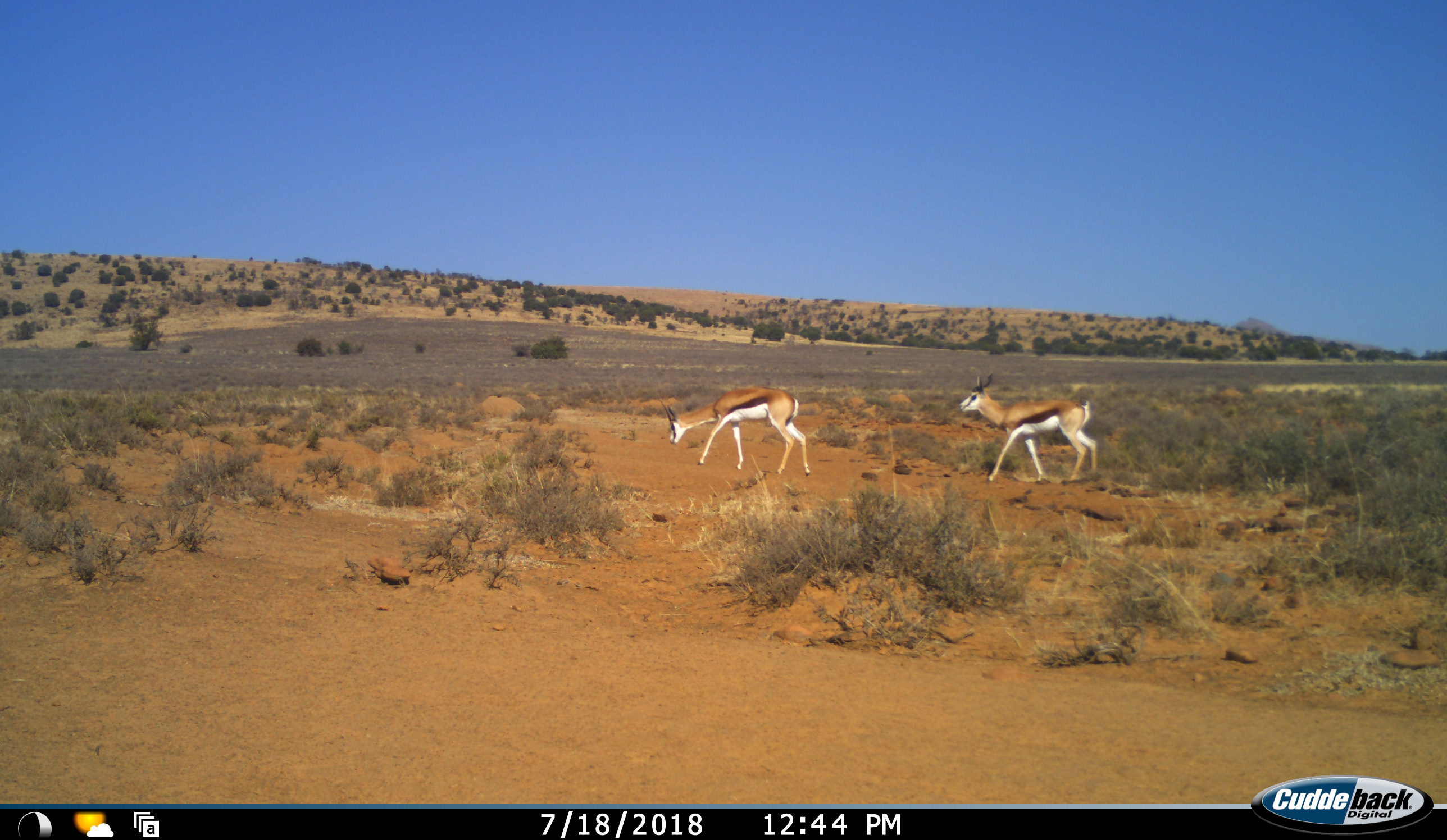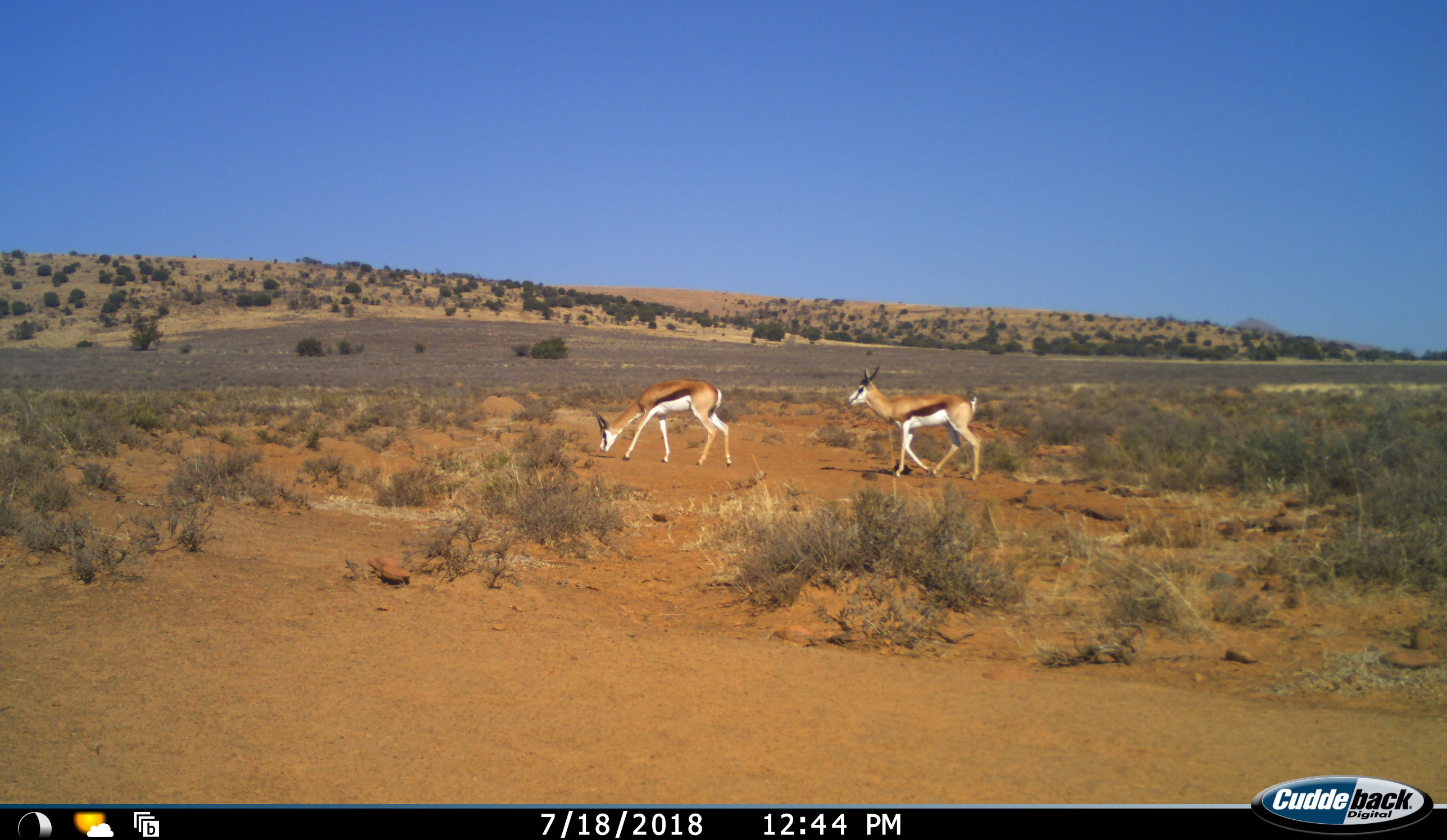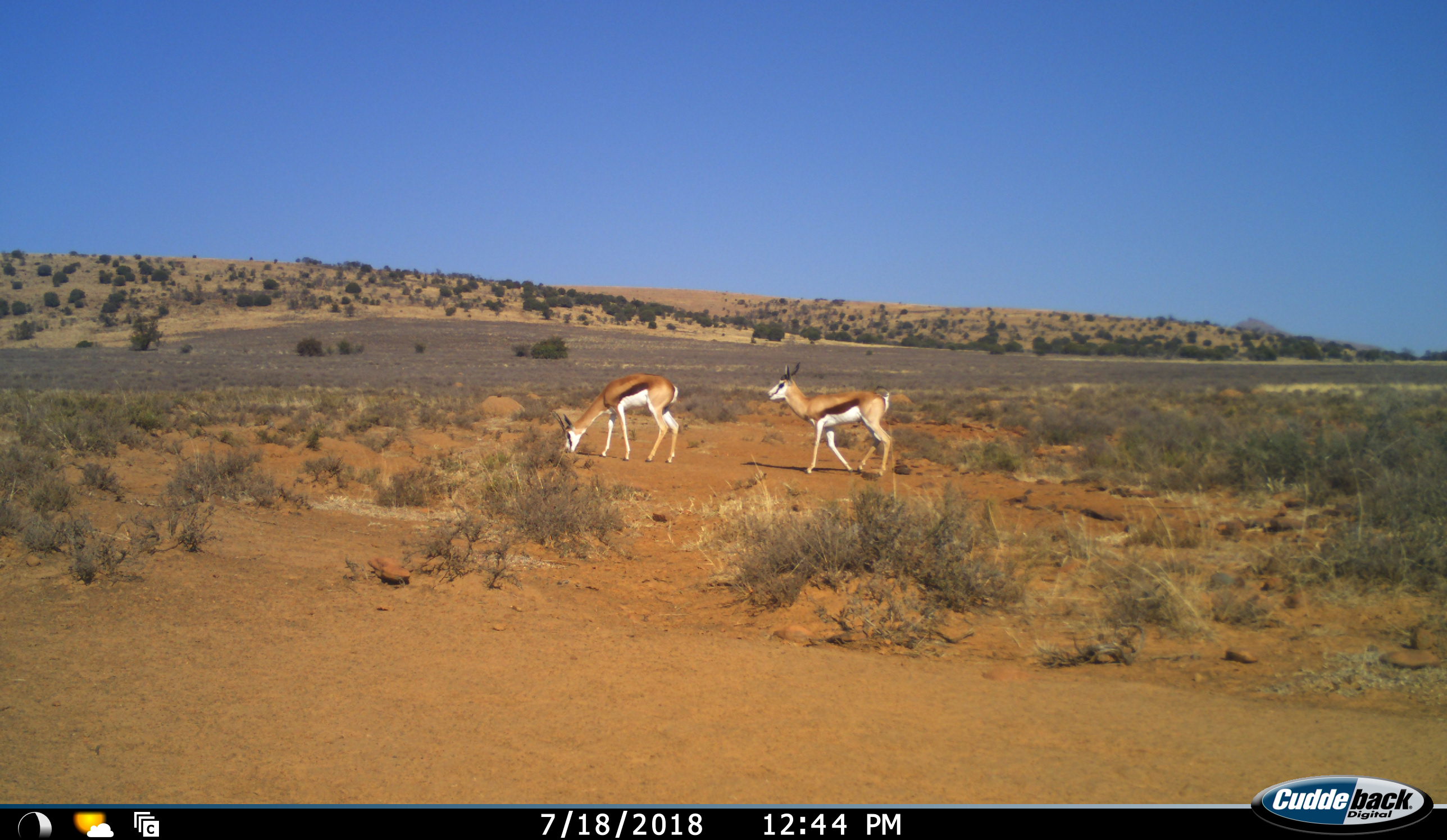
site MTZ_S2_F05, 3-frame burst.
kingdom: Animalia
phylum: Chordata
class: Mammalia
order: Artiodactyla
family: Bovidae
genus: Antidorcas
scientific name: Antidorcas marsupialis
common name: springbok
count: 2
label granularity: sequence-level